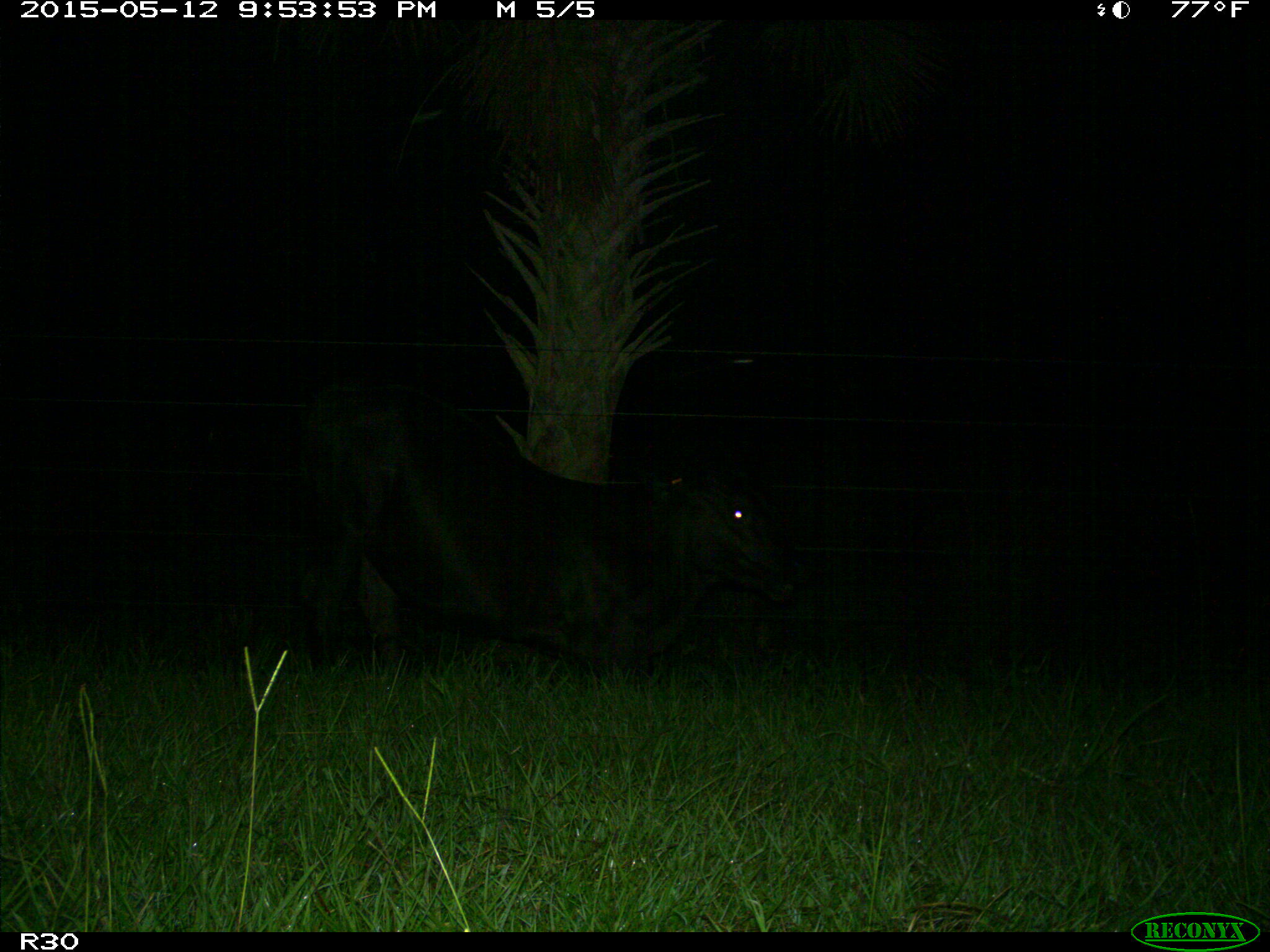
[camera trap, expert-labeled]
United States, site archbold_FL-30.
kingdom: Animalia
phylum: Chordata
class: Mammalia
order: Artiodactyla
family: Bovidae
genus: Bos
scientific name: Bos taurus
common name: domestic cow